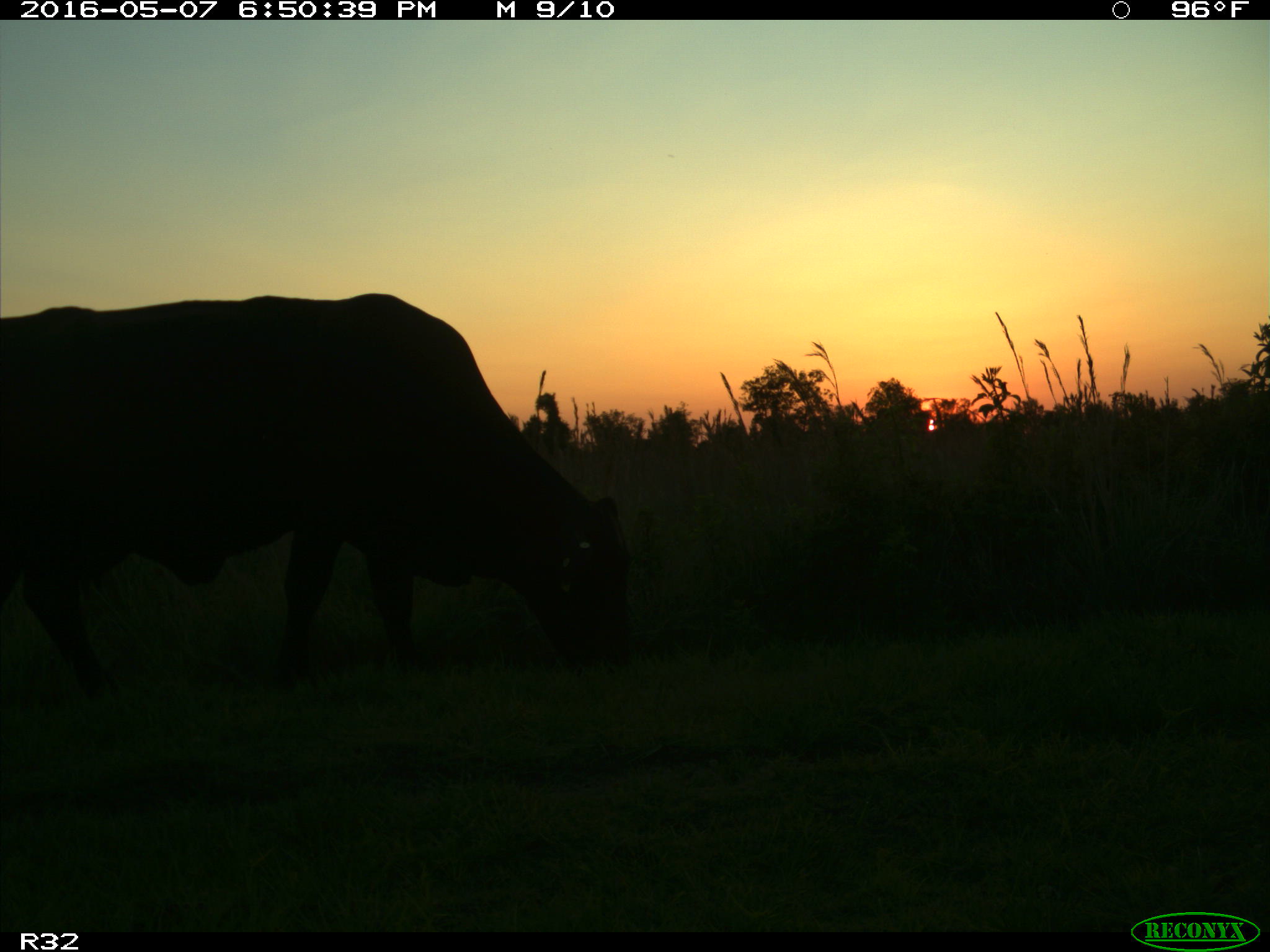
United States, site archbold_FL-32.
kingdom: Animalia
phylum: Chordata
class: Mammalia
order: Artiodactyla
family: Bovidae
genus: Bos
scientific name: Bos taurus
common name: domestic cow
Bos taurus (domestic cow).